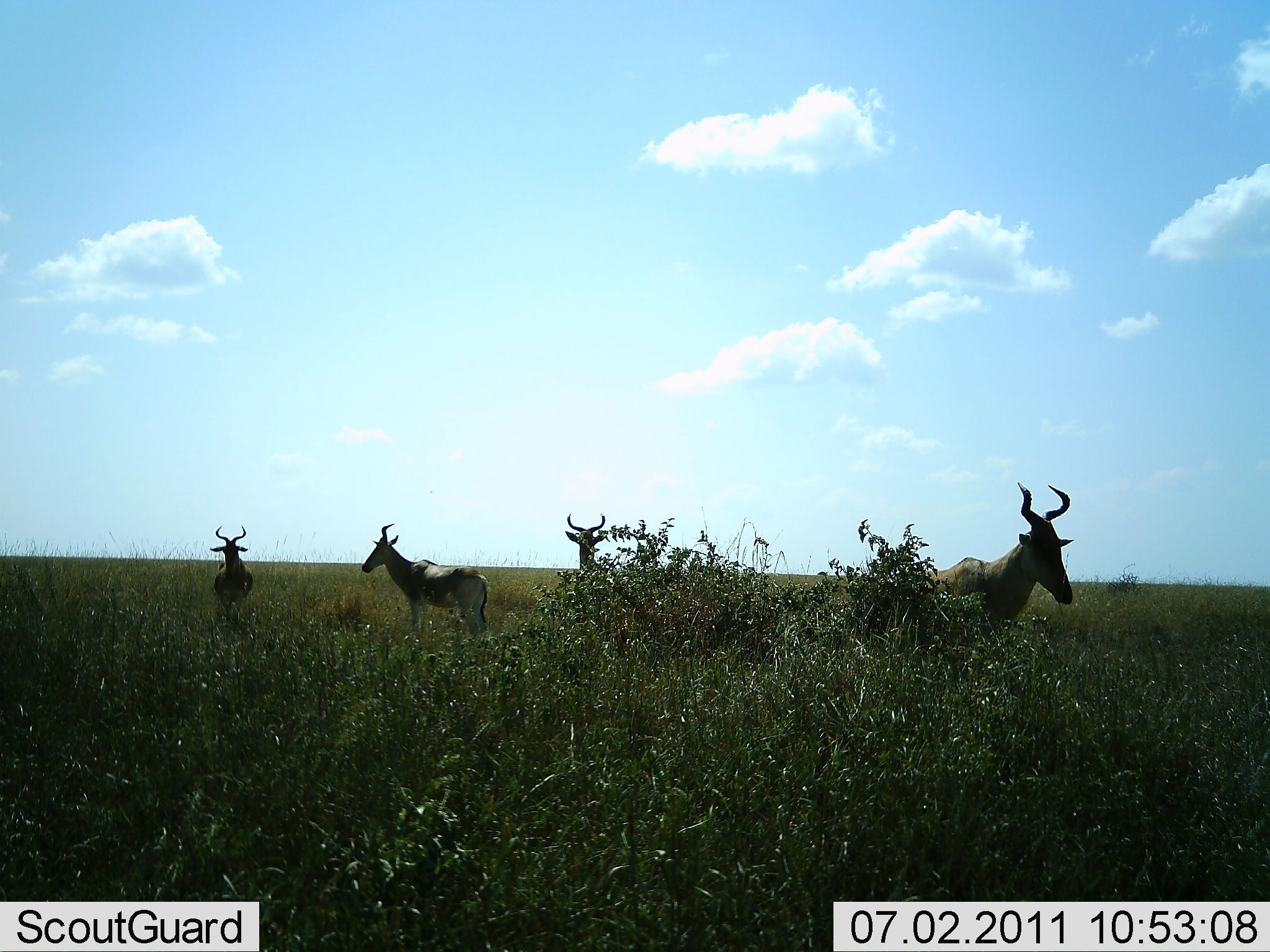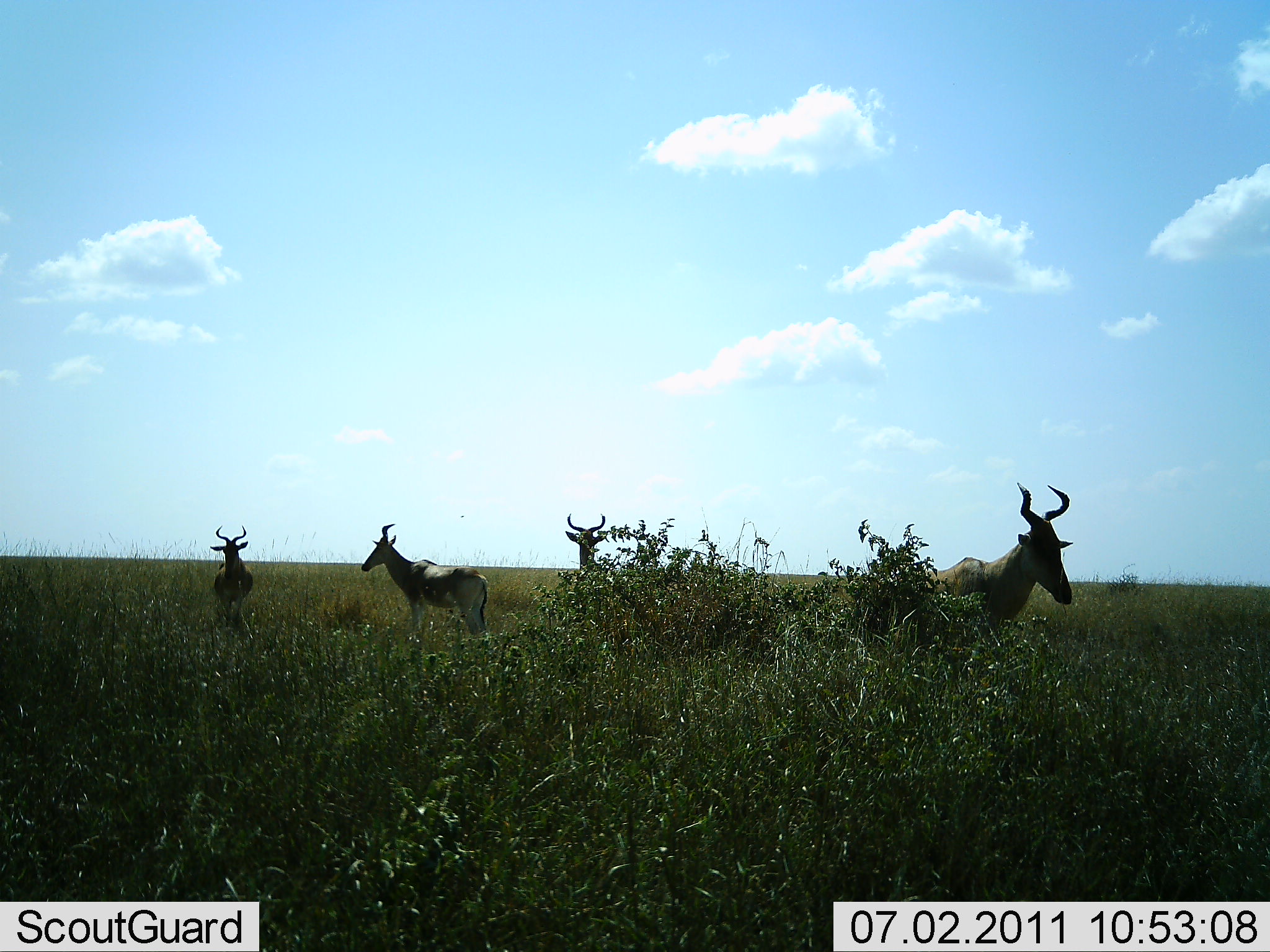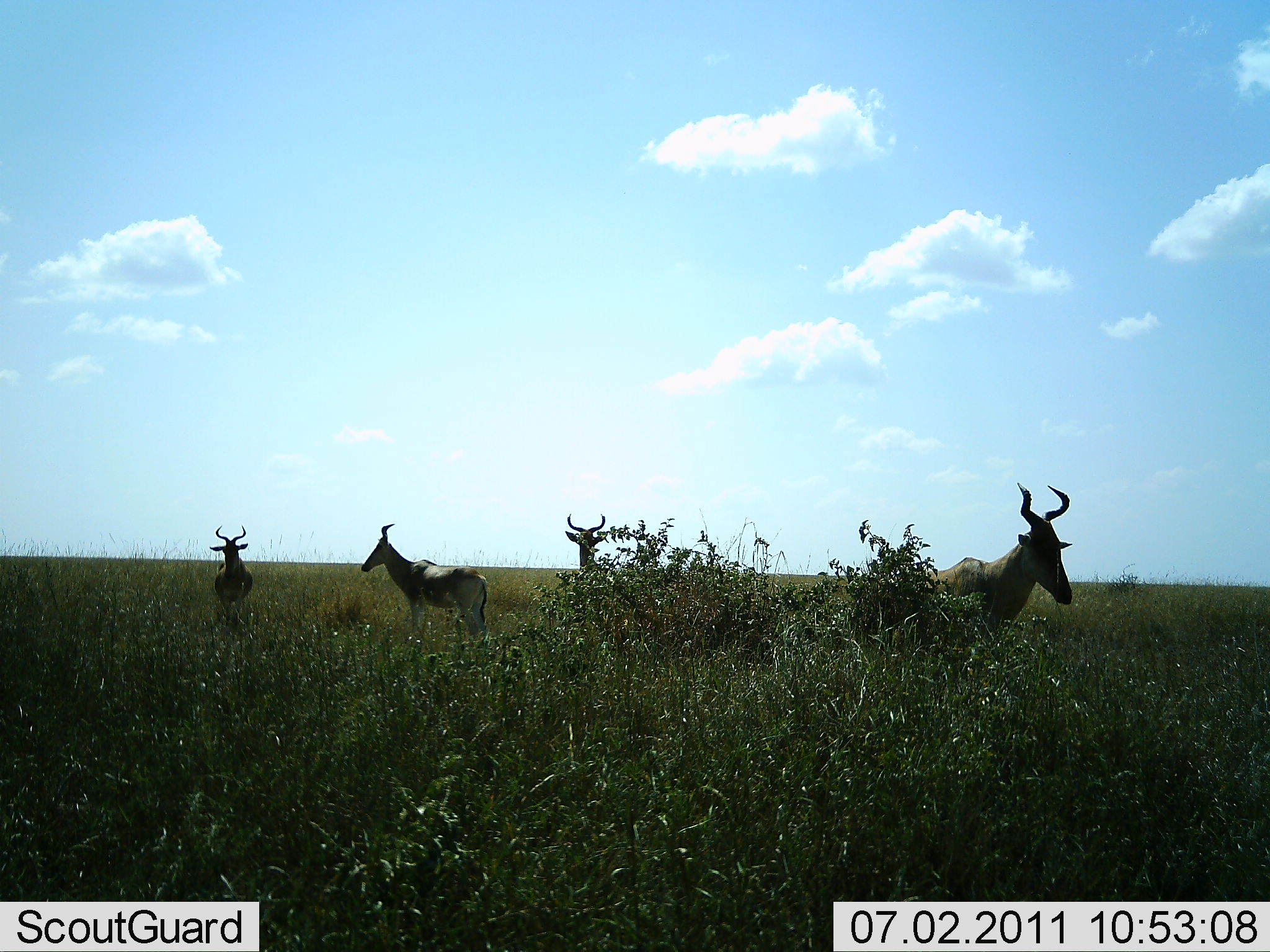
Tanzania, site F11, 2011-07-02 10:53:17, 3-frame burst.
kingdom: Animalia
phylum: Chordata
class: Mammalia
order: Artiodactyla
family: Bovidae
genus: Alcelaphus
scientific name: Alcelaphus buselaphus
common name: hartebeest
Hartebeest (Alcelaphus buselaphus), count 4. Behavior (volunteer vote fractions): standing 93%, resting 7%, moving 14%, interacting 0%. Young present (vote fraction): 0%. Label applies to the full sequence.